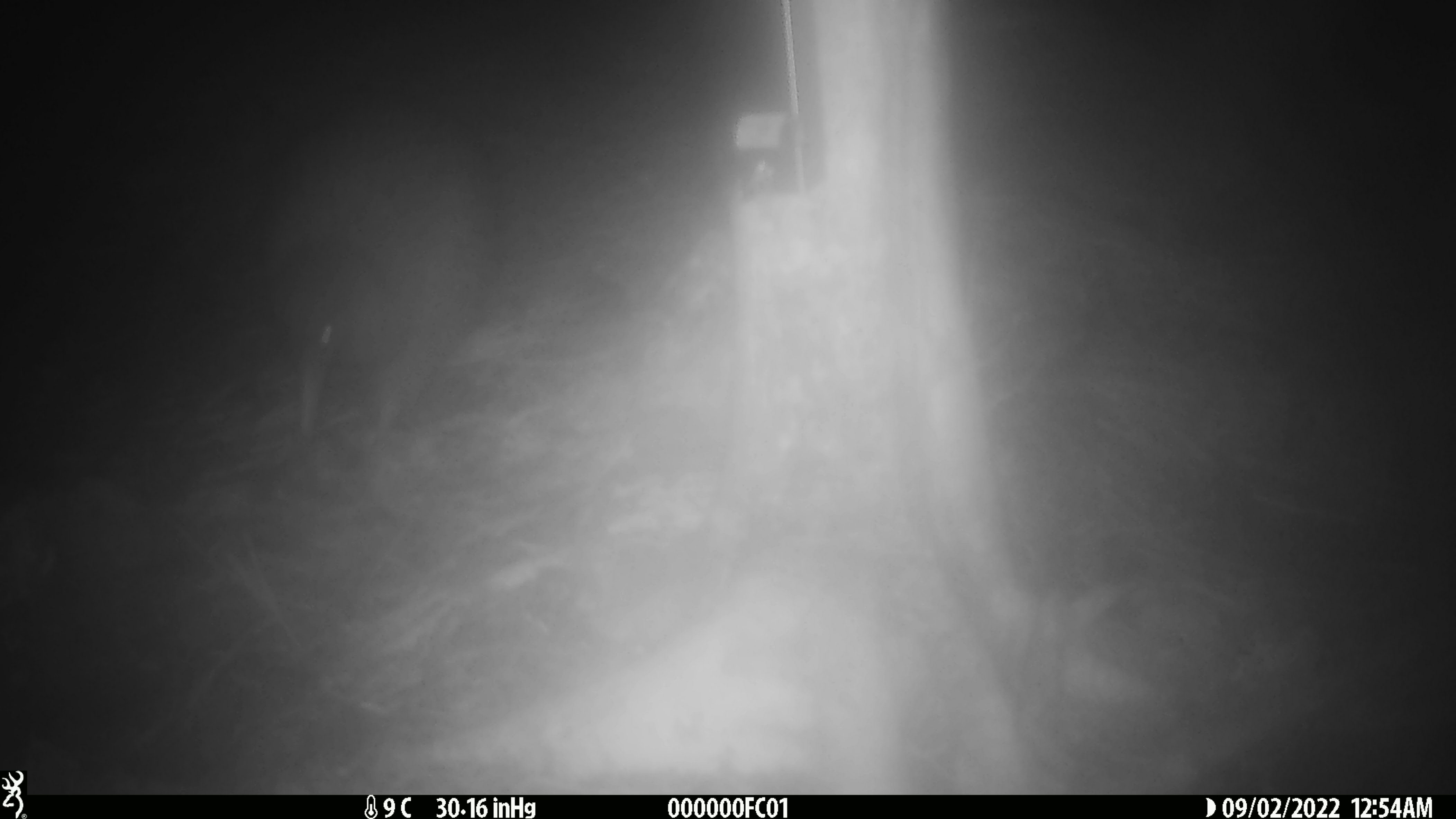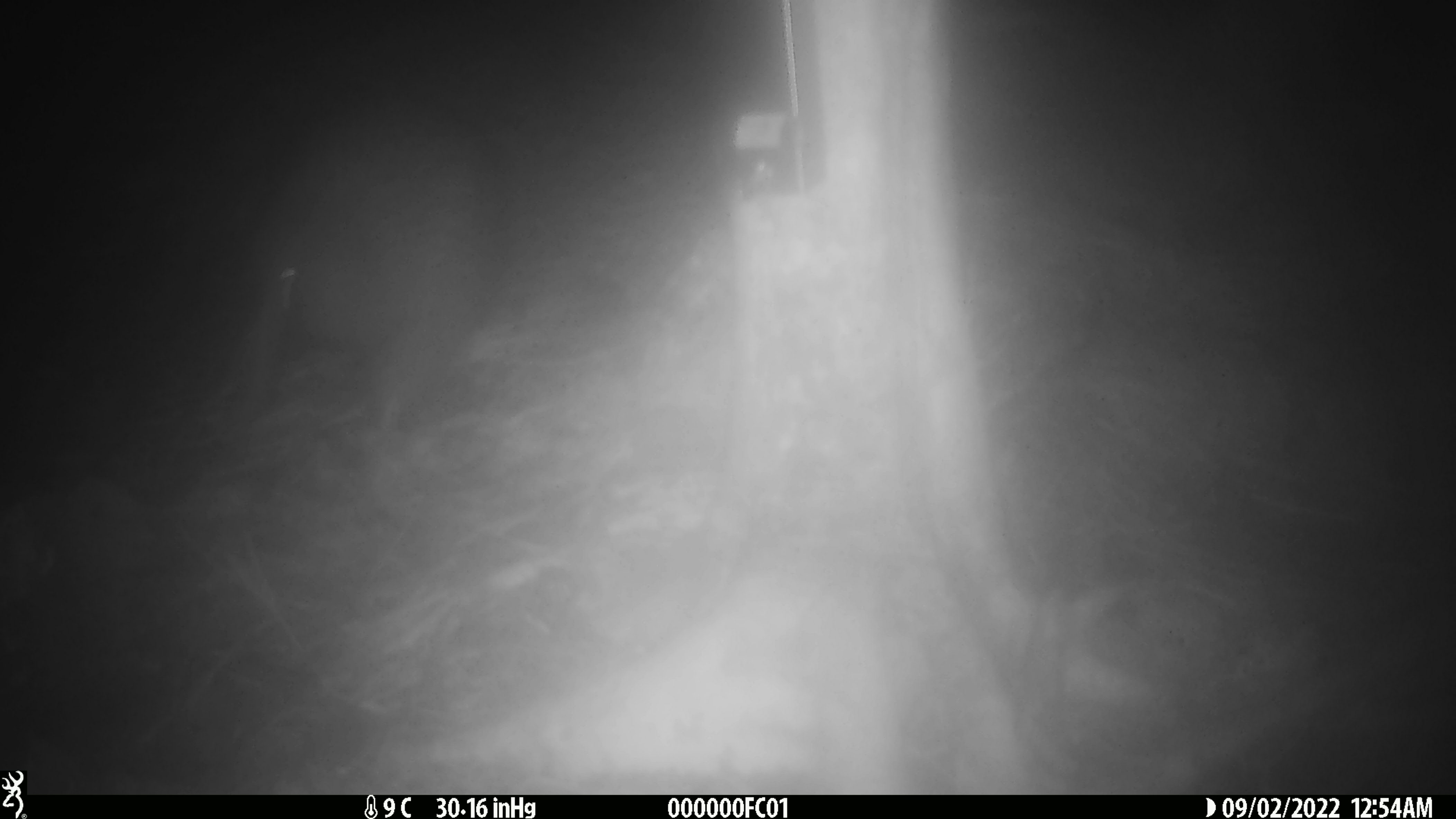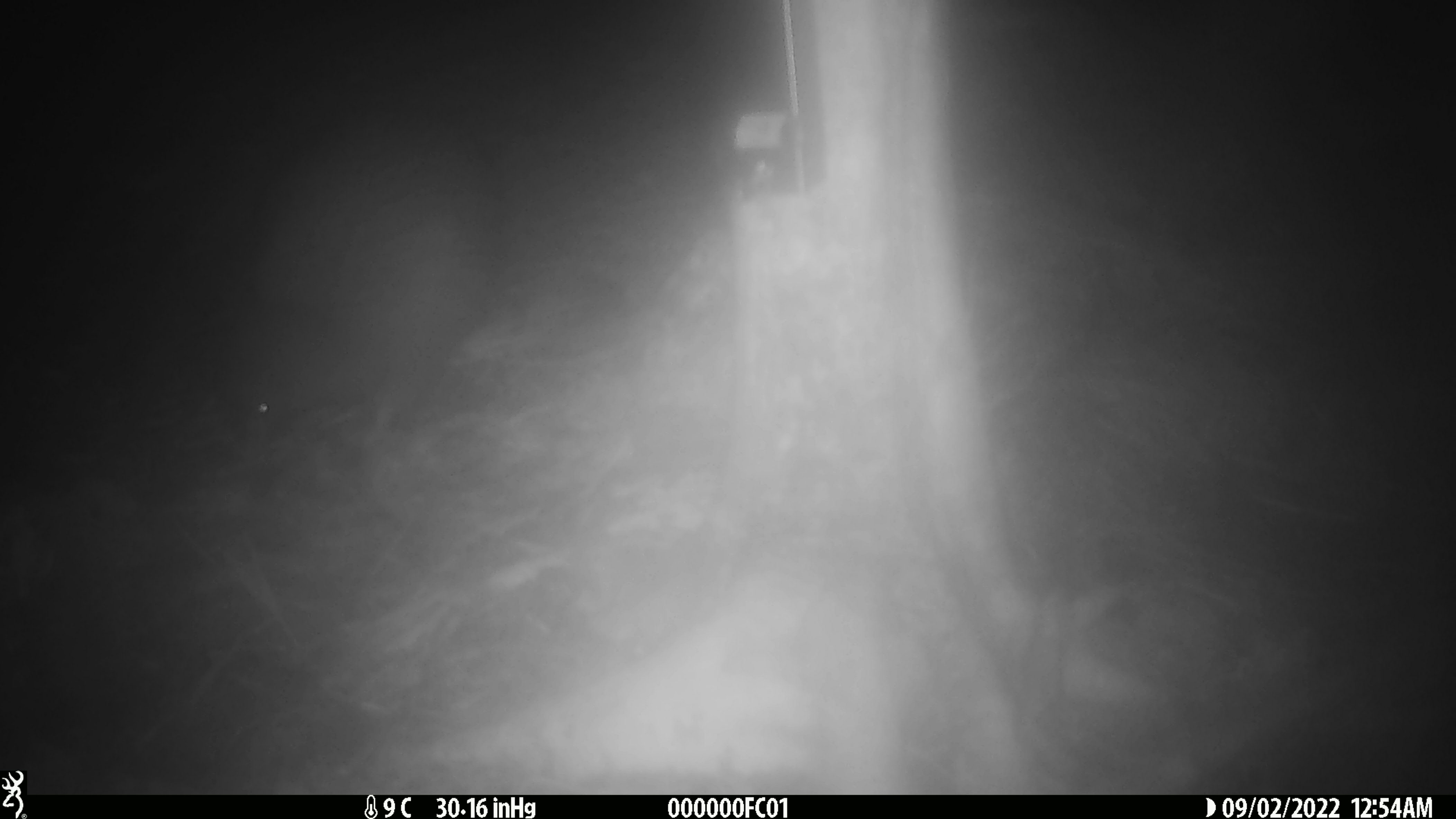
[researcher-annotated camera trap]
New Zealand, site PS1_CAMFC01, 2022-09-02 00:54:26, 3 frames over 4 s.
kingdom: Animalia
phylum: Chordata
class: Aves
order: Apterygiformes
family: Apterygidae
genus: Apteryx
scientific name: Apteryx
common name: kiwi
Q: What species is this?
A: Kiwi (Apteryx).